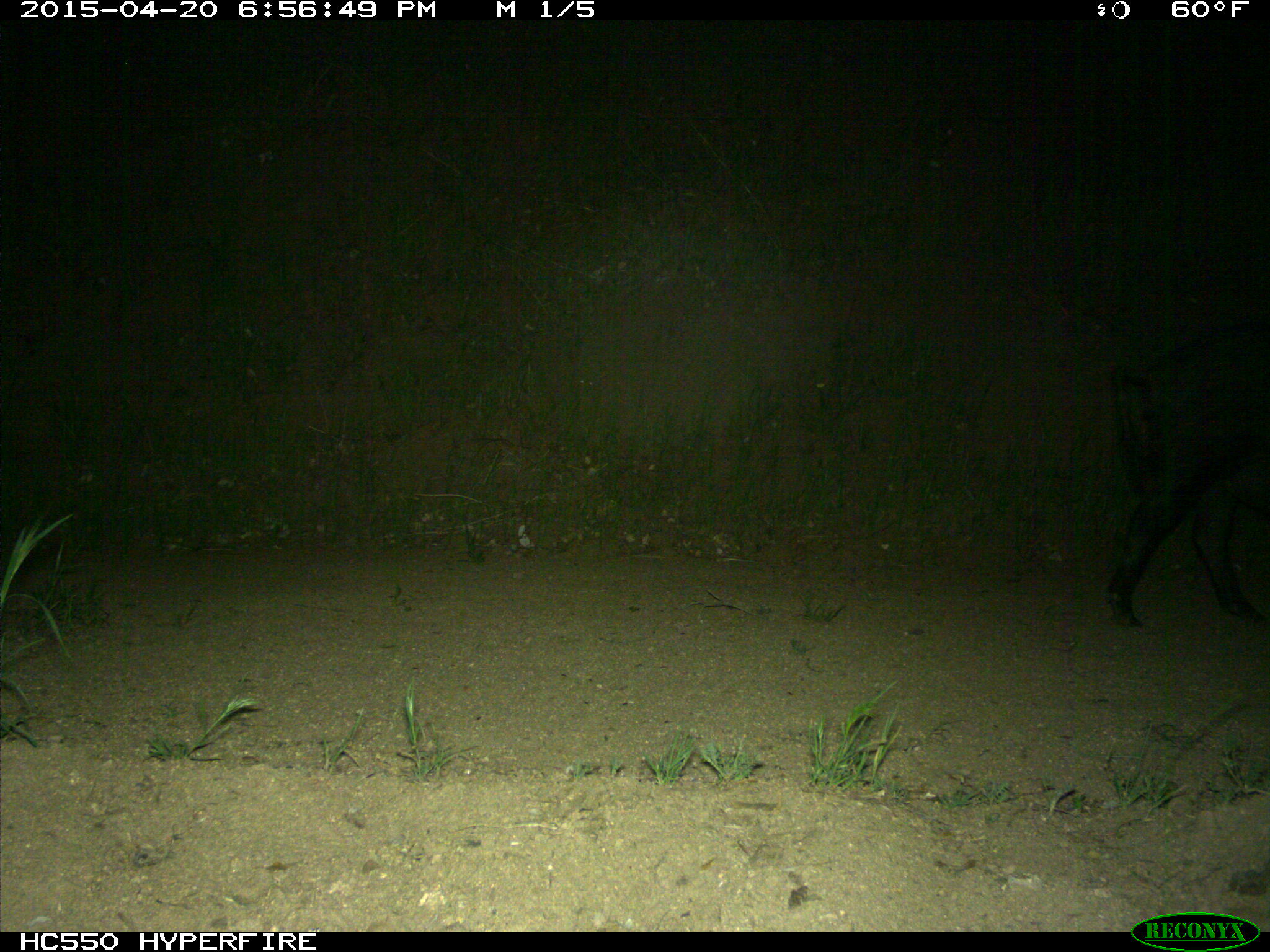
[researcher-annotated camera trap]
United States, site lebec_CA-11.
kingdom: Animalia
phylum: Chordata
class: Mammalia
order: Artiodactyla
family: Suidae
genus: Sus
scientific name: Sus scrofa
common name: wild boar